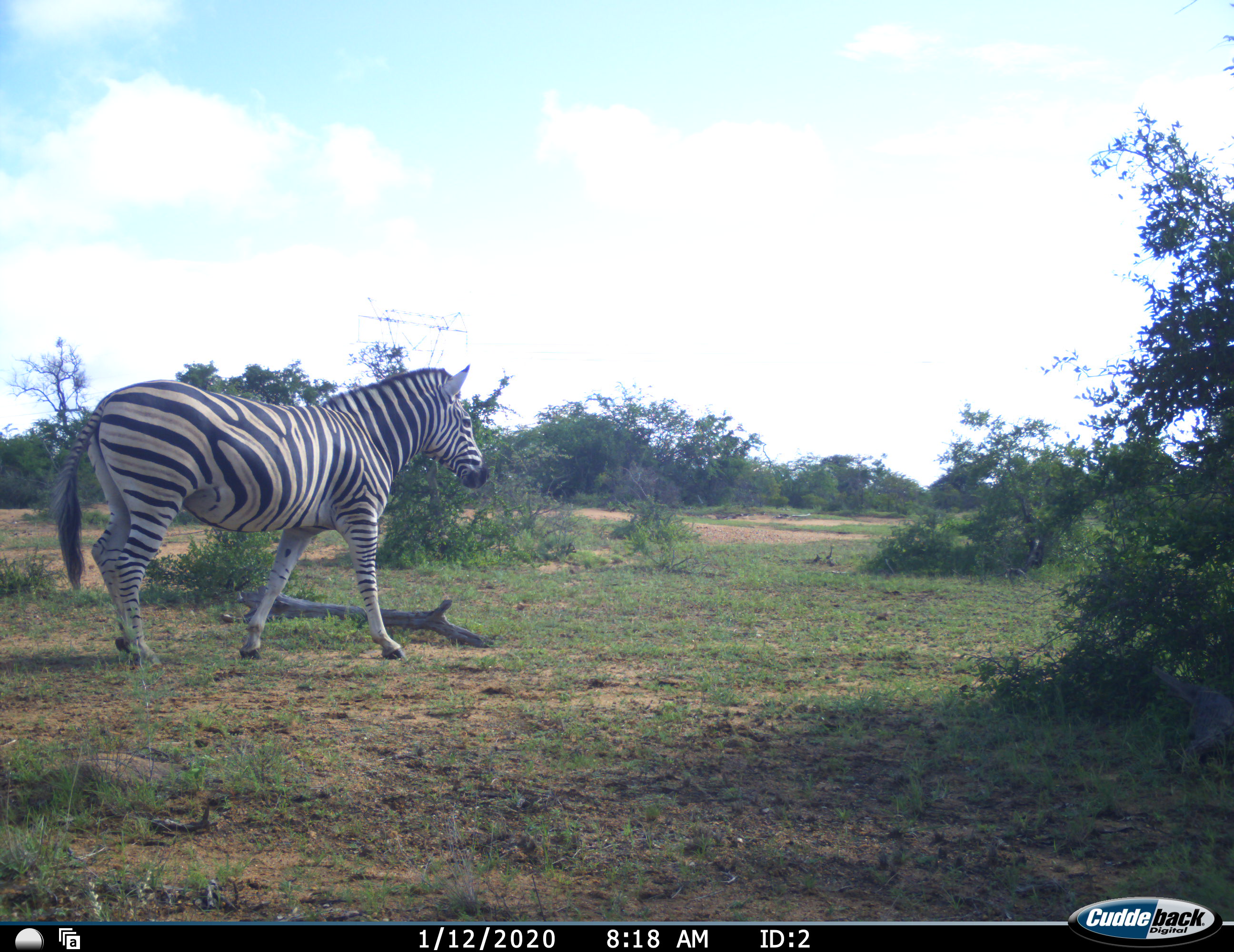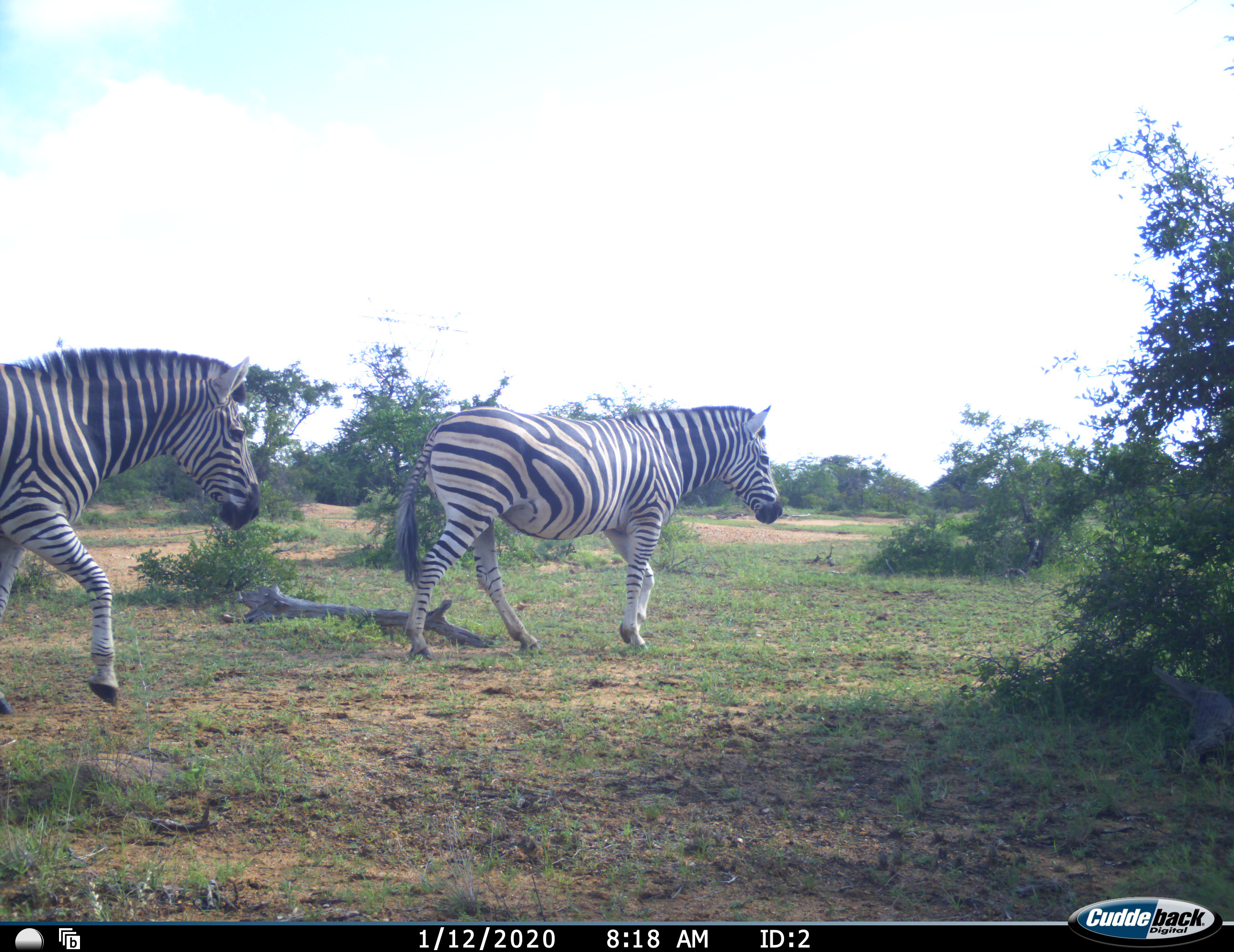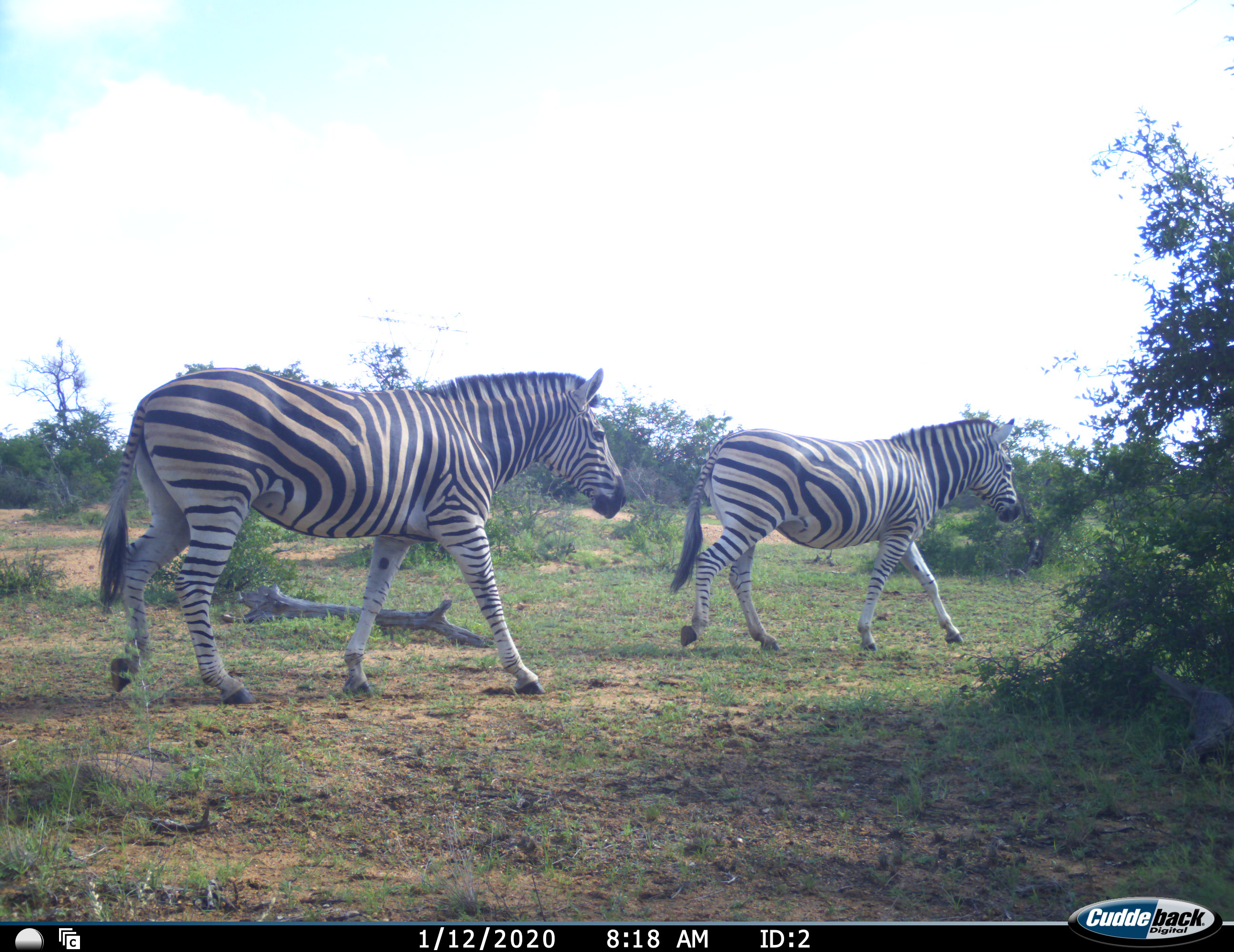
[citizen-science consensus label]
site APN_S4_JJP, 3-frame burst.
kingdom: Animalia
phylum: Chordata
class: Mammalia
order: Perissodactyla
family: Equidae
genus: Equus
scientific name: Equus quagga burchellii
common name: burchell's zebra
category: zebraburchells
Zebraburchells (burchell's zebra) (Equus quagga burchellii), count 2. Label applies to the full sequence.